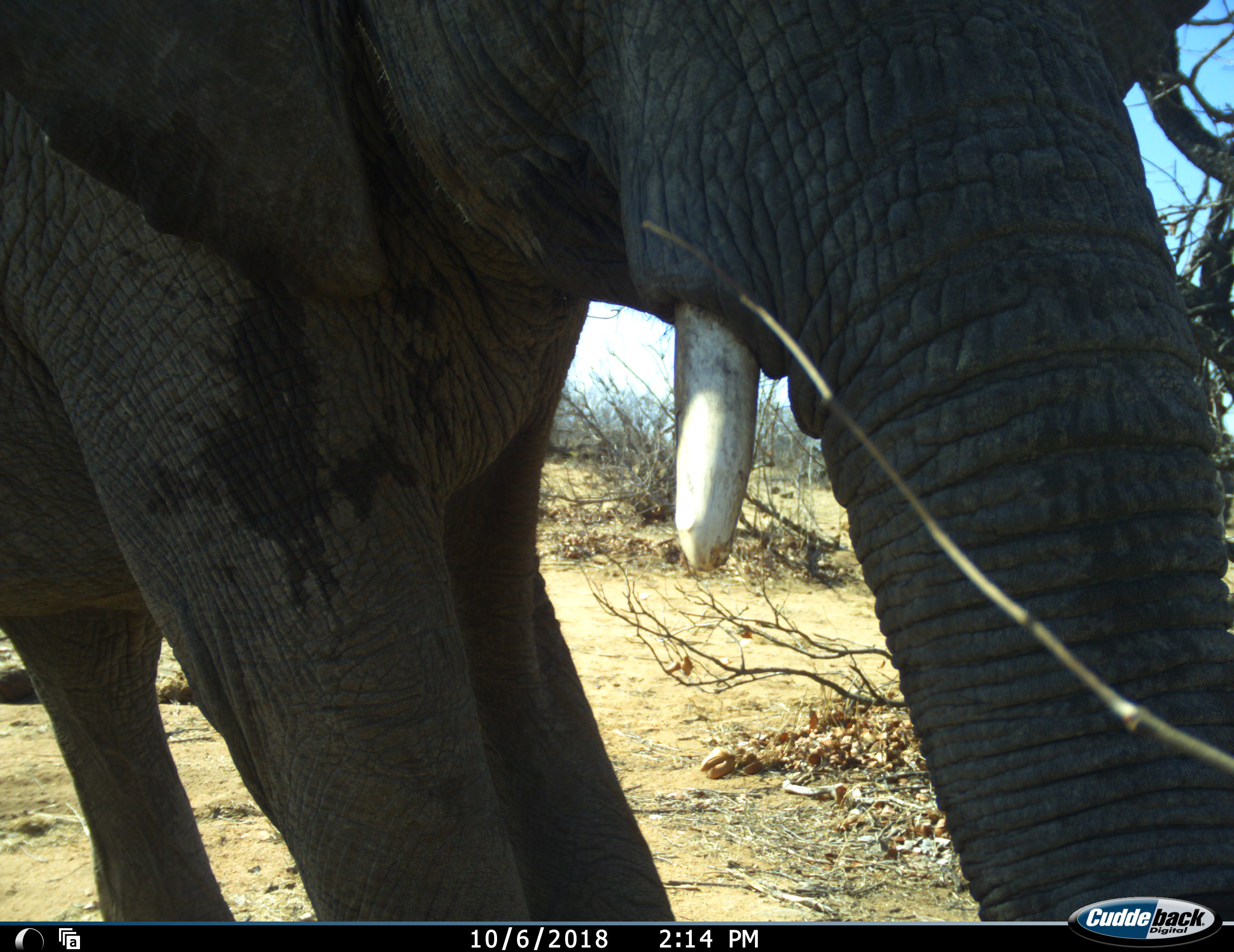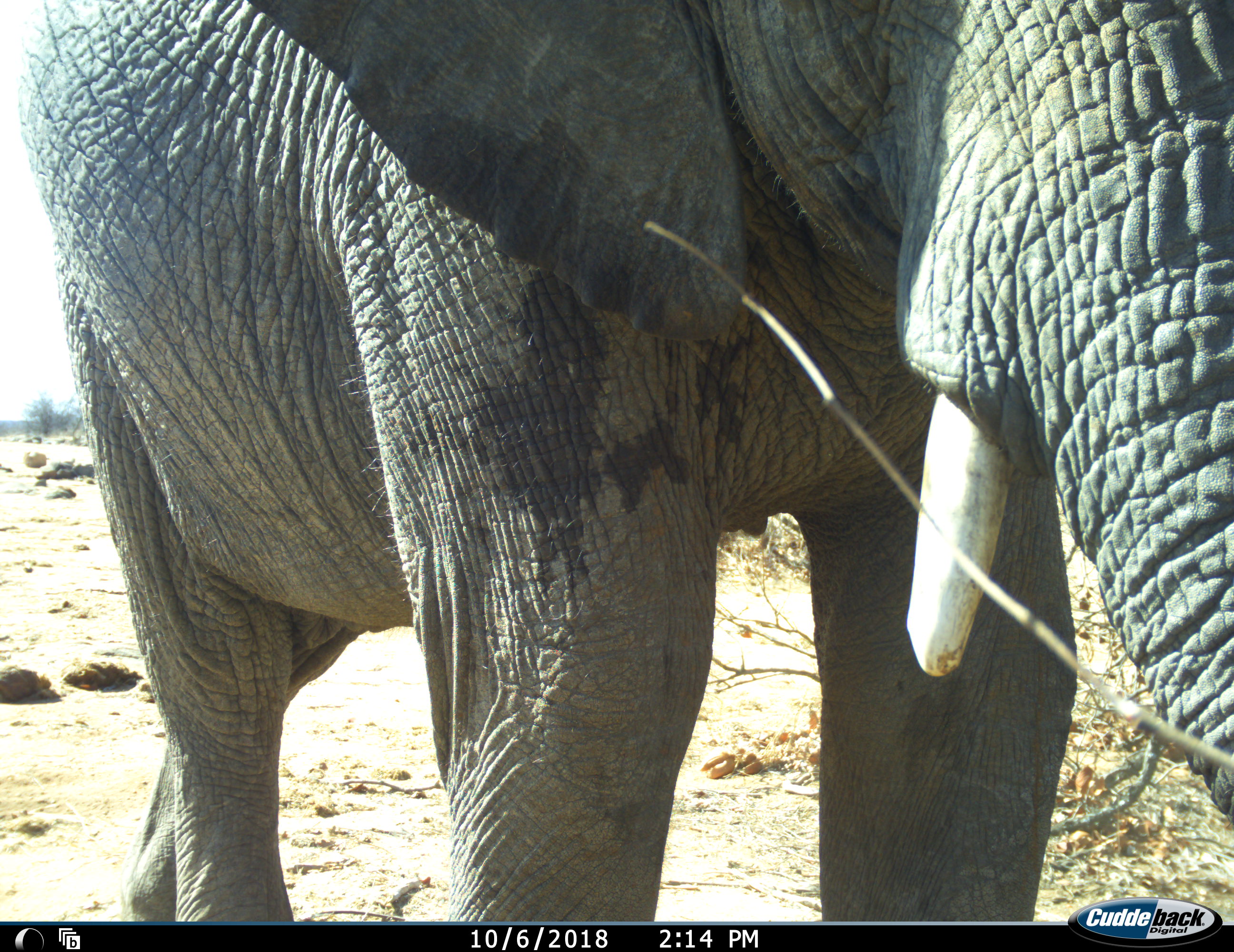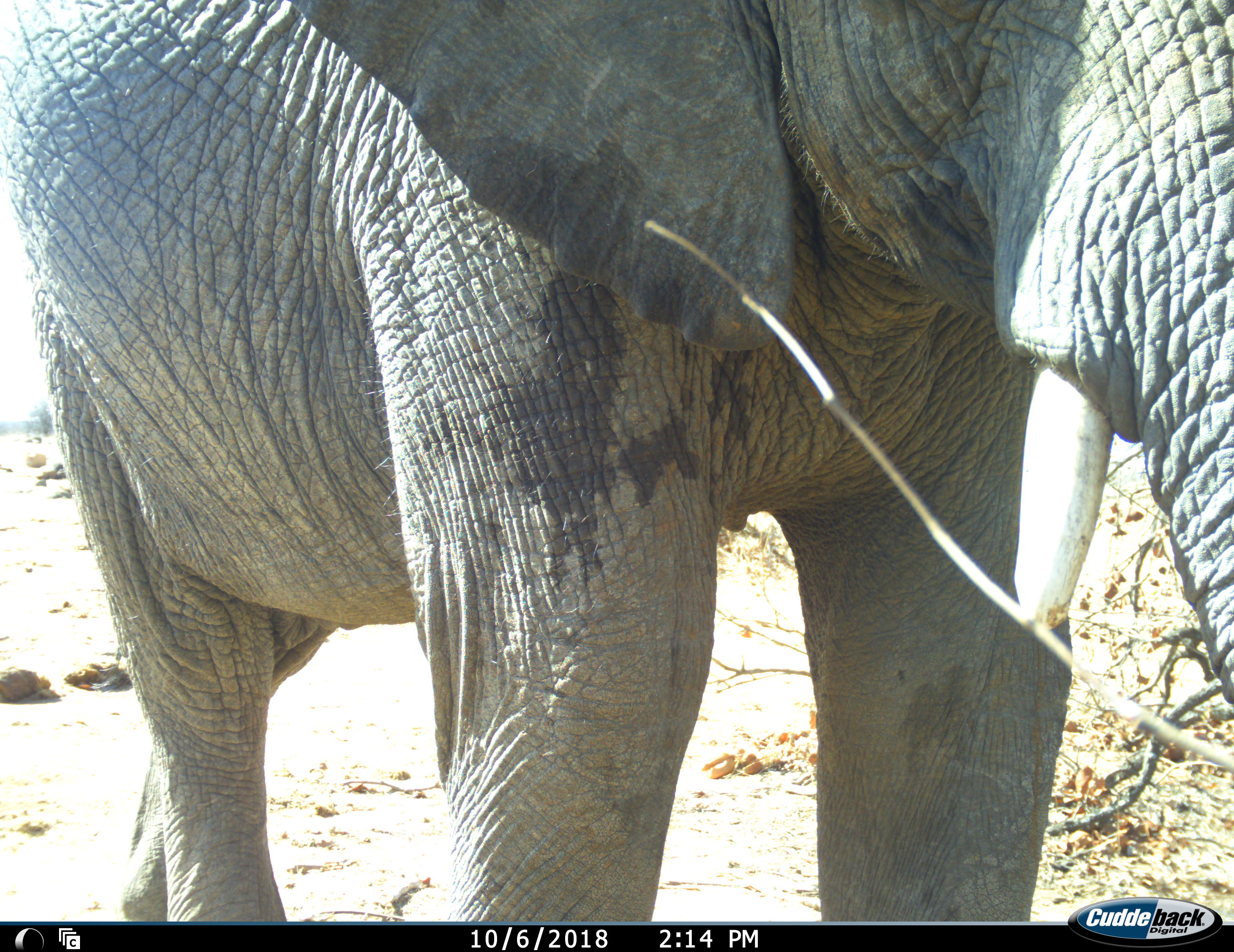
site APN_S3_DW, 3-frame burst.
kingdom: Animalia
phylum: Chordata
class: Mammalia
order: Proboscidea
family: Elephantidae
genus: Loxodonta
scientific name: Loxodonta africana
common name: african bush elephant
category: elephant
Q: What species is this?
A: Elephant (african bush elephant) (Loxodonta africana).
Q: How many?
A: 1.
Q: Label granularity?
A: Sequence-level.